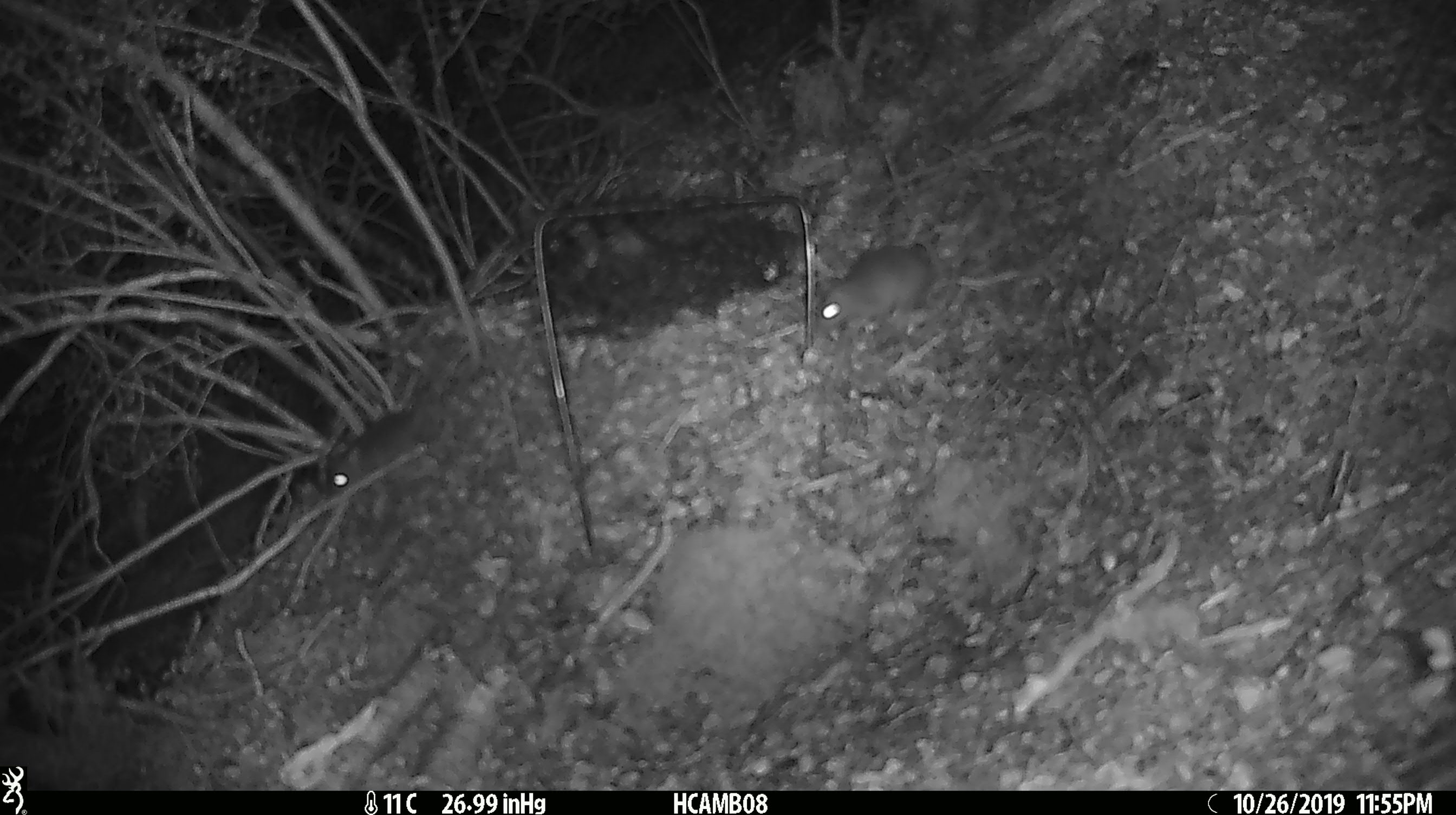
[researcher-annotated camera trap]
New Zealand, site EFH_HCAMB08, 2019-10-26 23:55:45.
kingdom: Animalia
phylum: Chordata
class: Mammalia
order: Rodentia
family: Muridae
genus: Mus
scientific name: Mus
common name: mouse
Mouse (Mus).